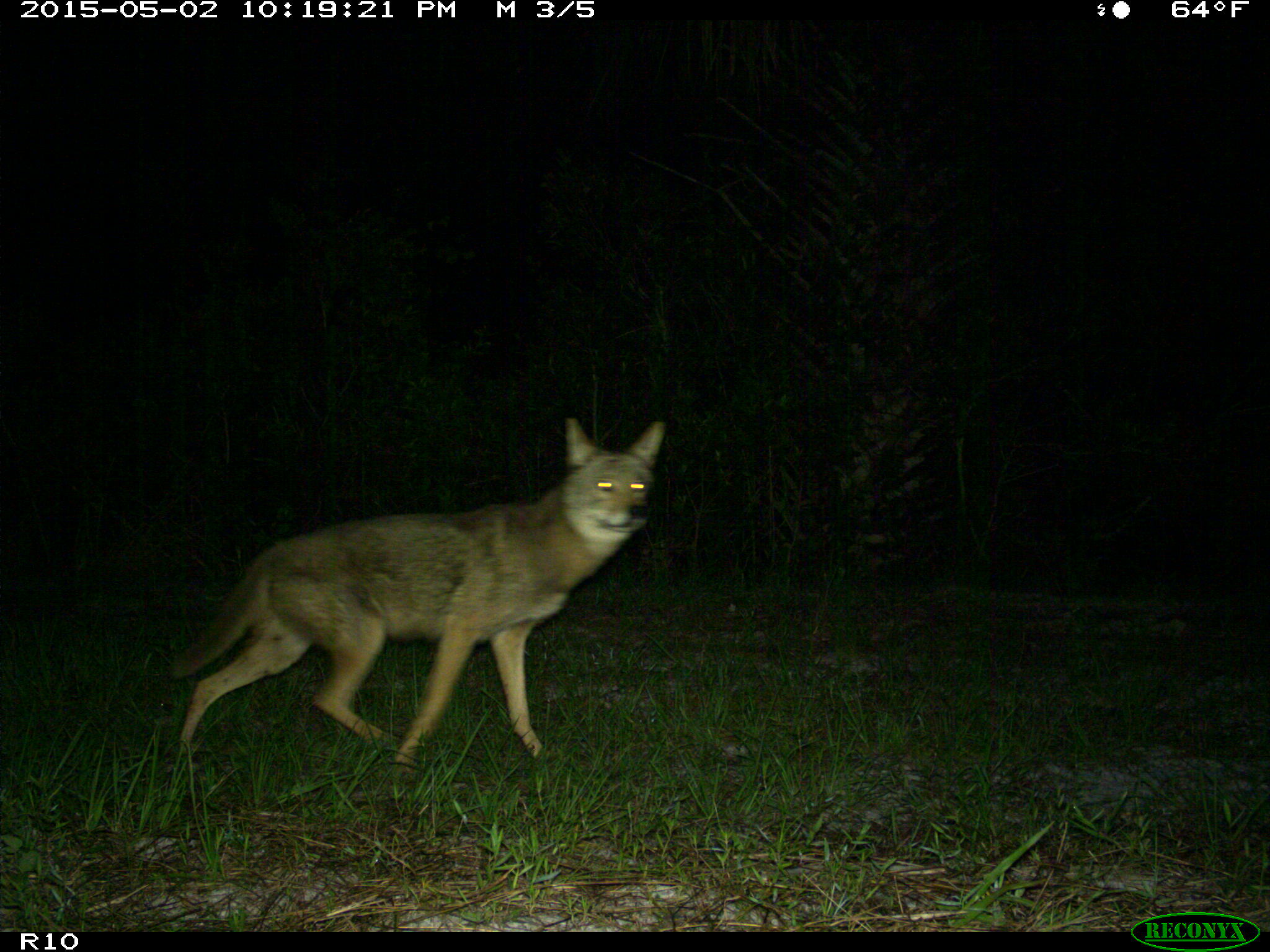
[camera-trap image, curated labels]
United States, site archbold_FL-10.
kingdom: Animalia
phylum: Chordata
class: Mammalia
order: Carnivora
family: Canidae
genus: Canis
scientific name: Canis latrans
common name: coyote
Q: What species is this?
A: Canis latrans (coyote).